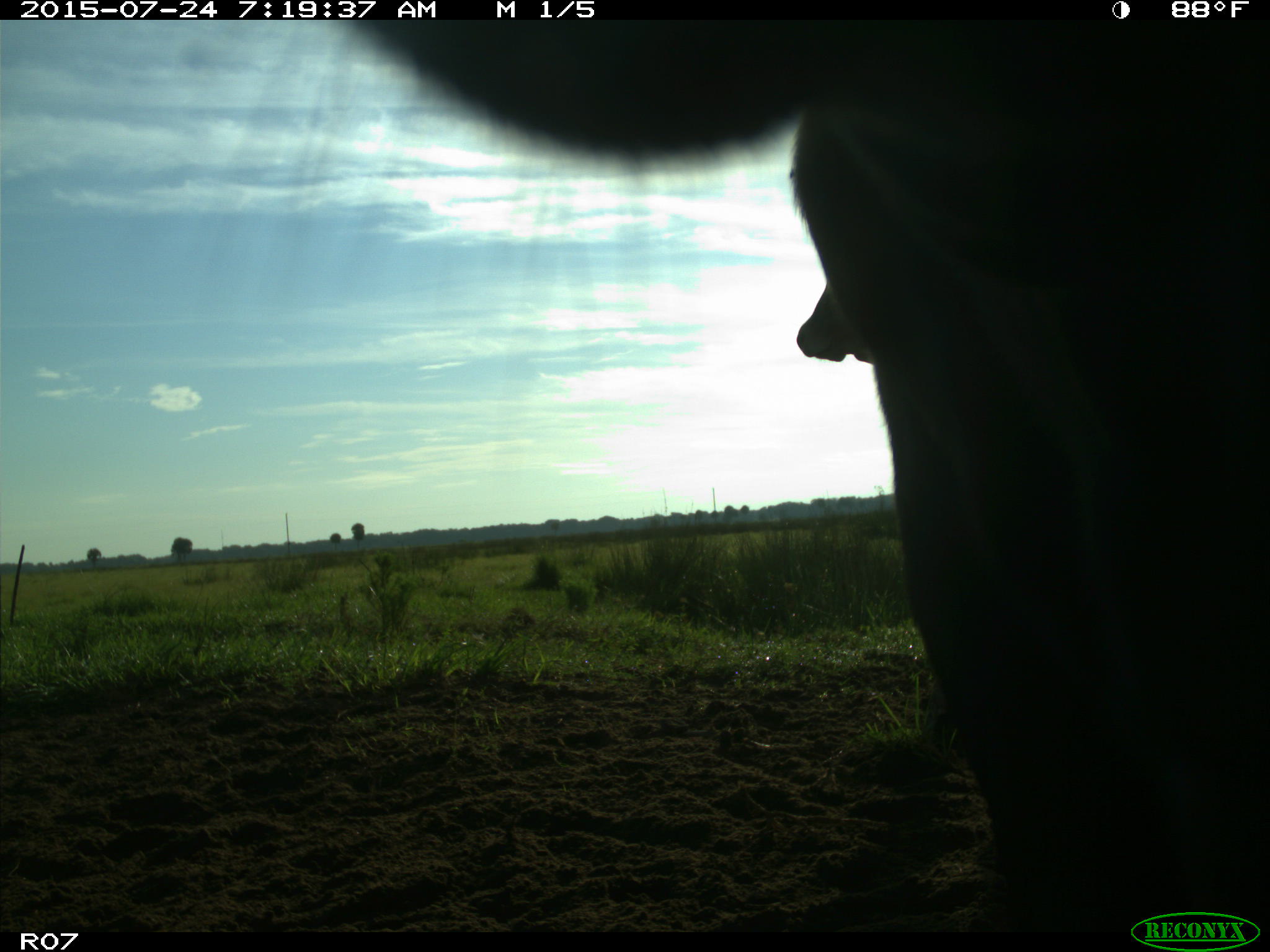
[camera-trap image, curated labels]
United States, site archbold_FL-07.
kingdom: Animalia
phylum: Chordata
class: Mammalia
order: Artiodactyla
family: Bovidae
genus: Bos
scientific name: Bos taurus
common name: domestic cow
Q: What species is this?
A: Bos taurus (domestic cow).